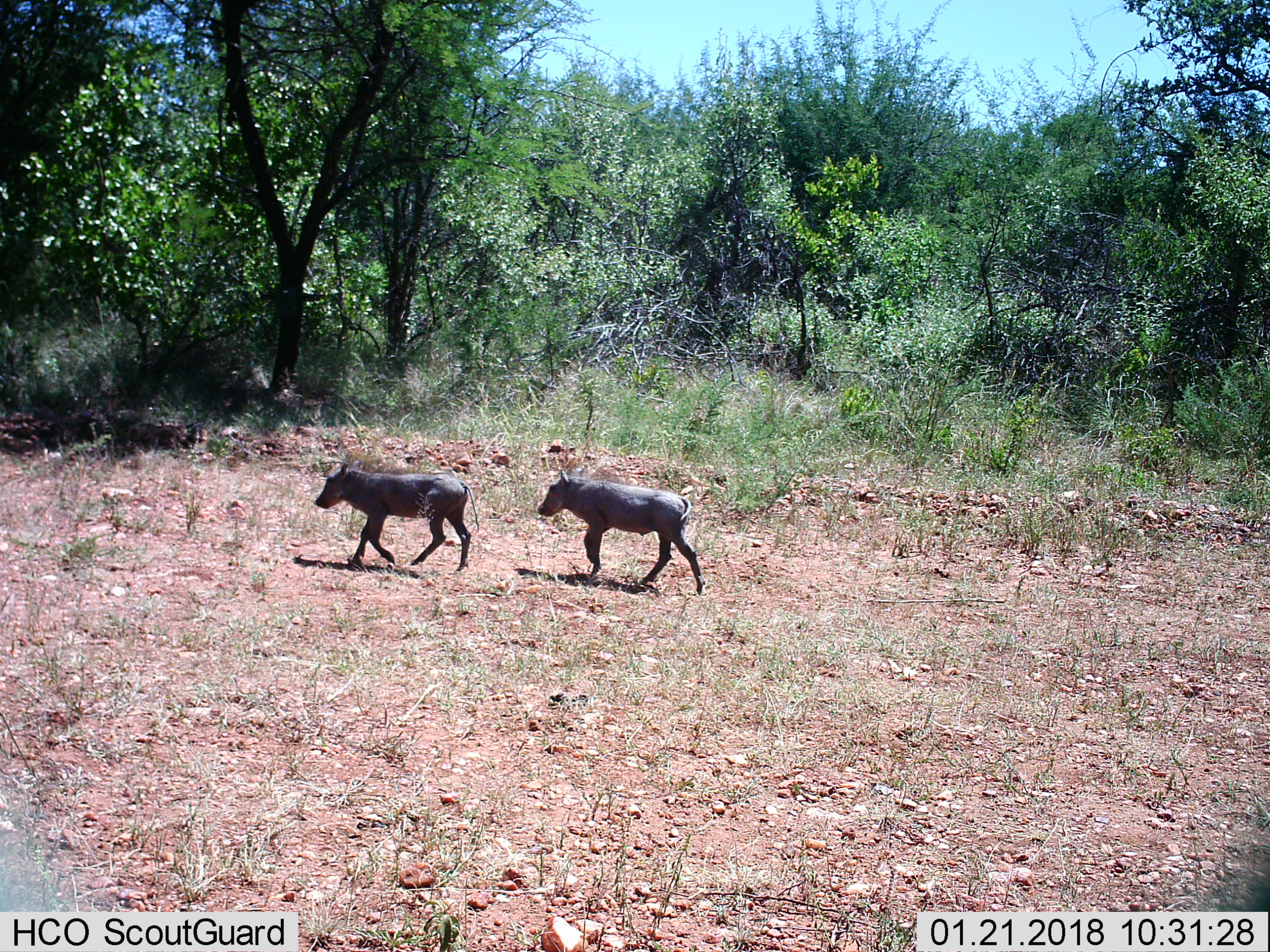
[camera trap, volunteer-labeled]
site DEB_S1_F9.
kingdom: Animalia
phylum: Chordata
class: Mammalia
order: Artiodactyla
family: Suidae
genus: Phacochoerus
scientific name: Phacochoerus africanus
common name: warthog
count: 2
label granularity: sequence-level